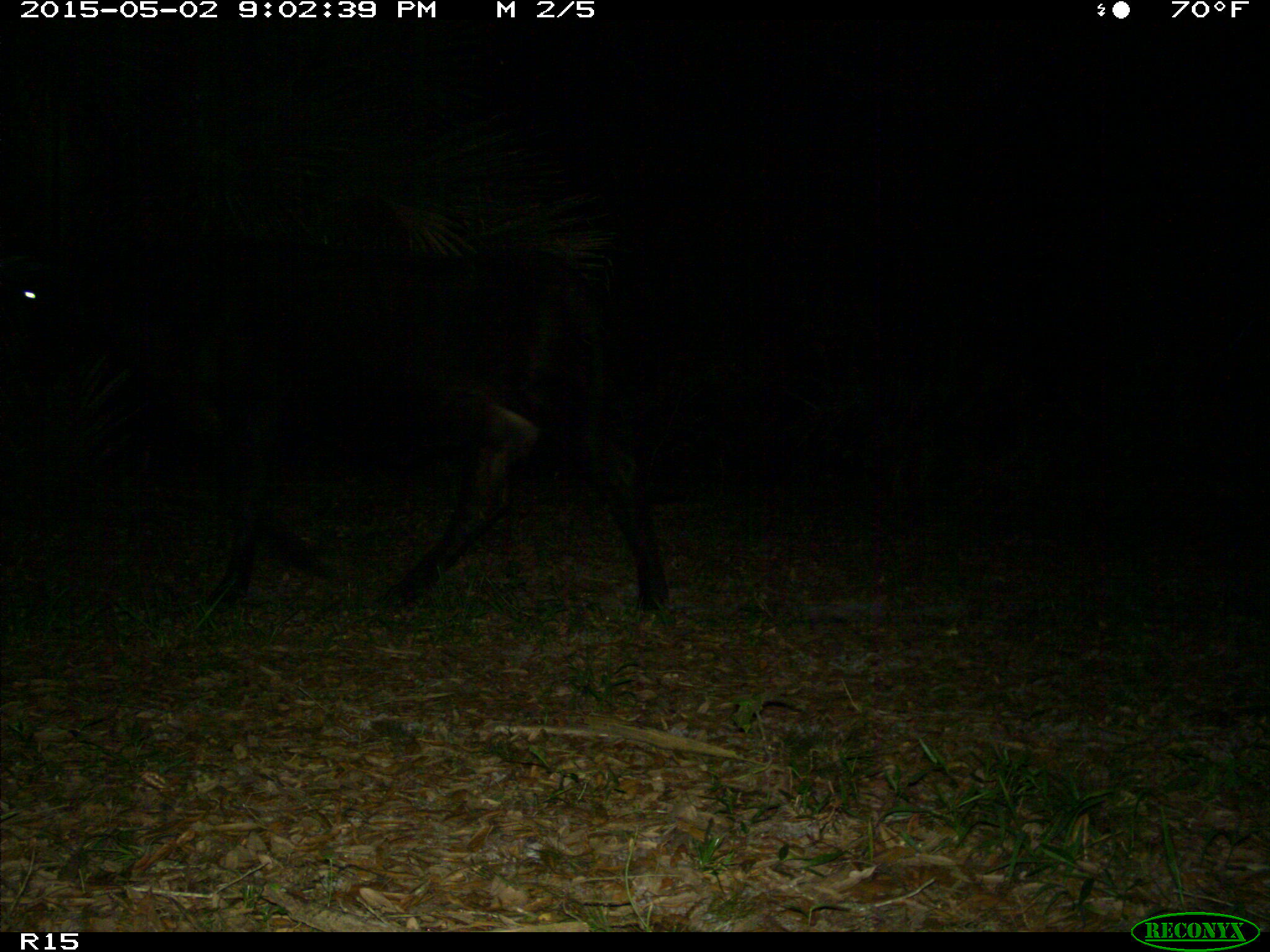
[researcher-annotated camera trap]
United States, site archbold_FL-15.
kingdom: Animalia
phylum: Chordata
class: Mammalia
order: Artiodactyla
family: Bovidae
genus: Bos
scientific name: Bos taurus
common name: domestic cow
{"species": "Bos taurus (domestic cow)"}